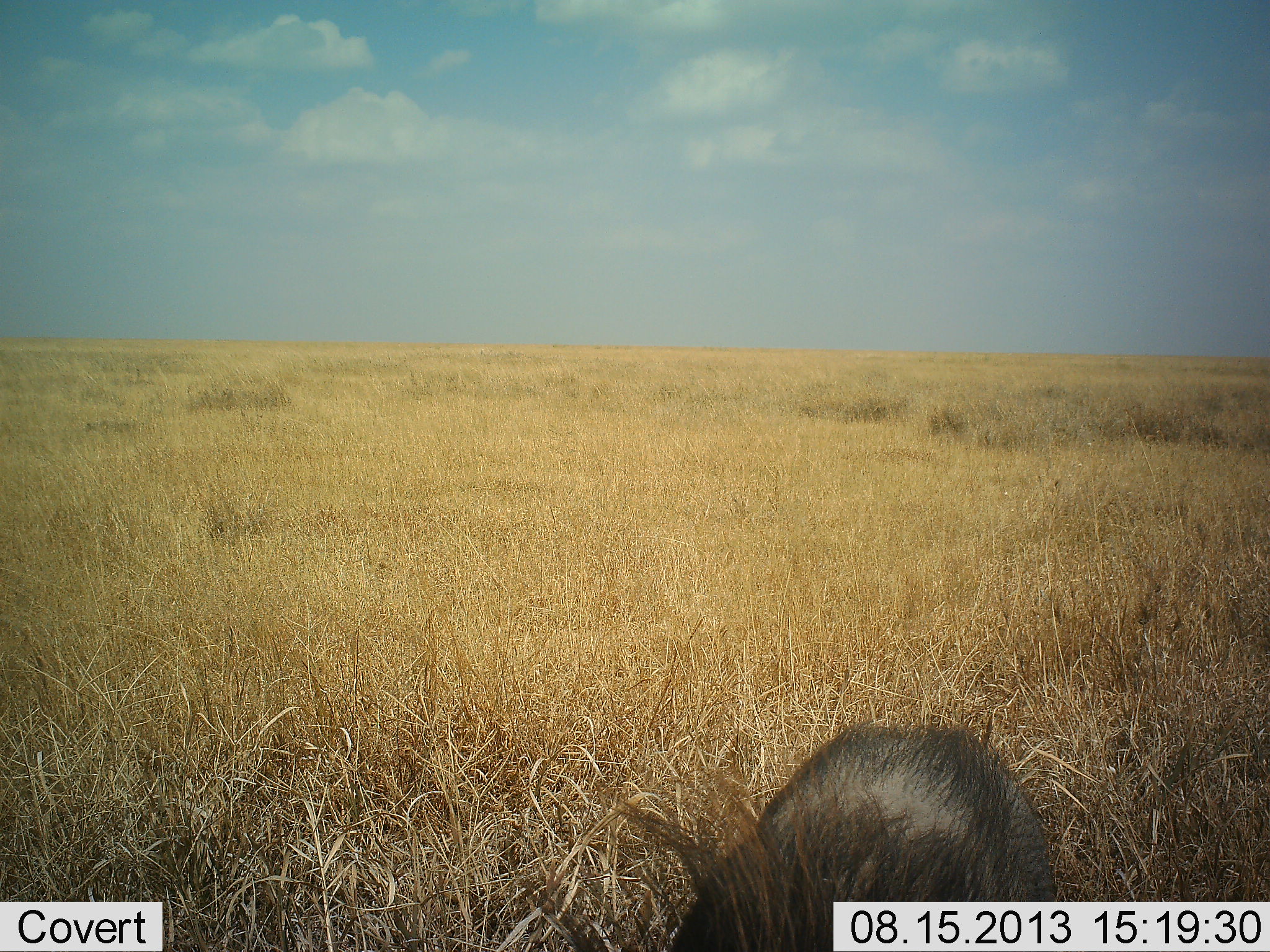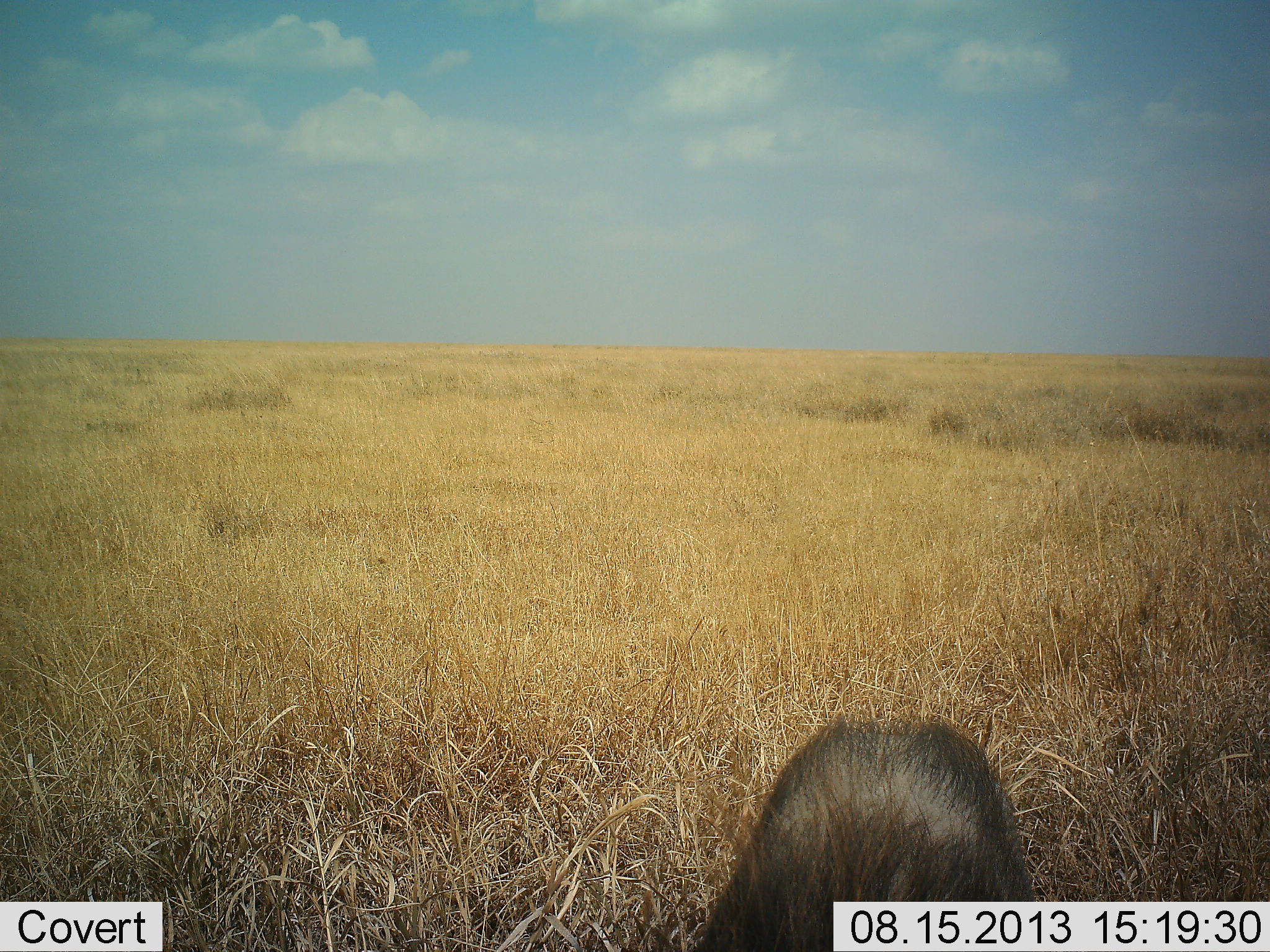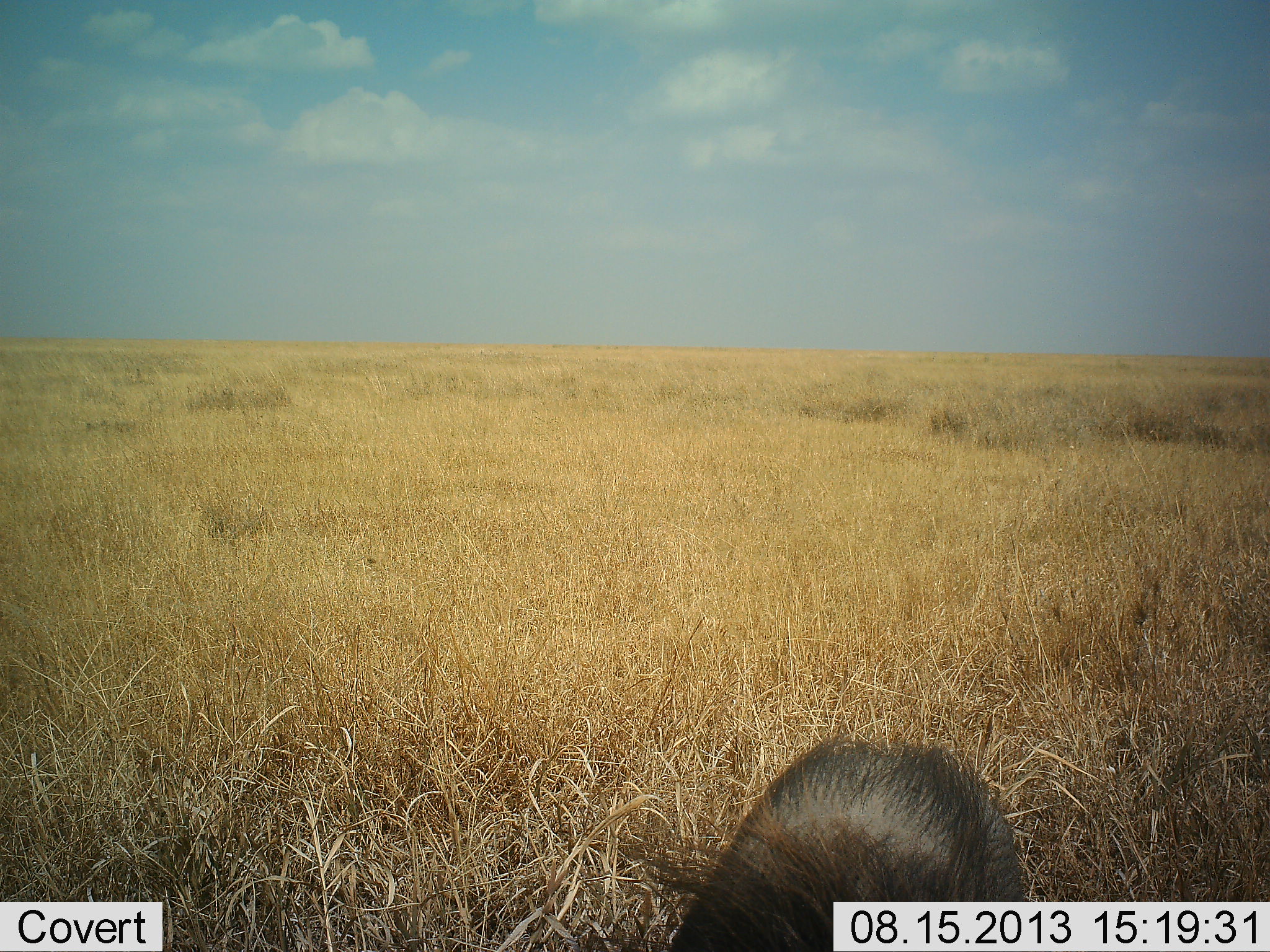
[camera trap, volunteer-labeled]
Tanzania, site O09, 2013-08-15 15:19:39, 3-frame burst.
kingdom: Animalia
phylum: Chordata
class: Mammalia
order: Artiodactyla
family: Suidae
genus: Phacochoerus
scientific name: Phacochoerus africanus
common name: warthog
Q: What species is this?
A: Warthog (Phacochoerus africanus).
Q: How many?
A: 1.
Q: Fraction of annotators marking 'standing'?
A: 45%.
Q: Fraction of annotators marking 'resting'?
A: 0%.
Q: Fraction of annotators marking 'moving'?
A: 36%.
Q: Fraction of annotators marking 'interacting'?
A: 0%.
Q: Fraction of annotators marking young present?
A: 0%.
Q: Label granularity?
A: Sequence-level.